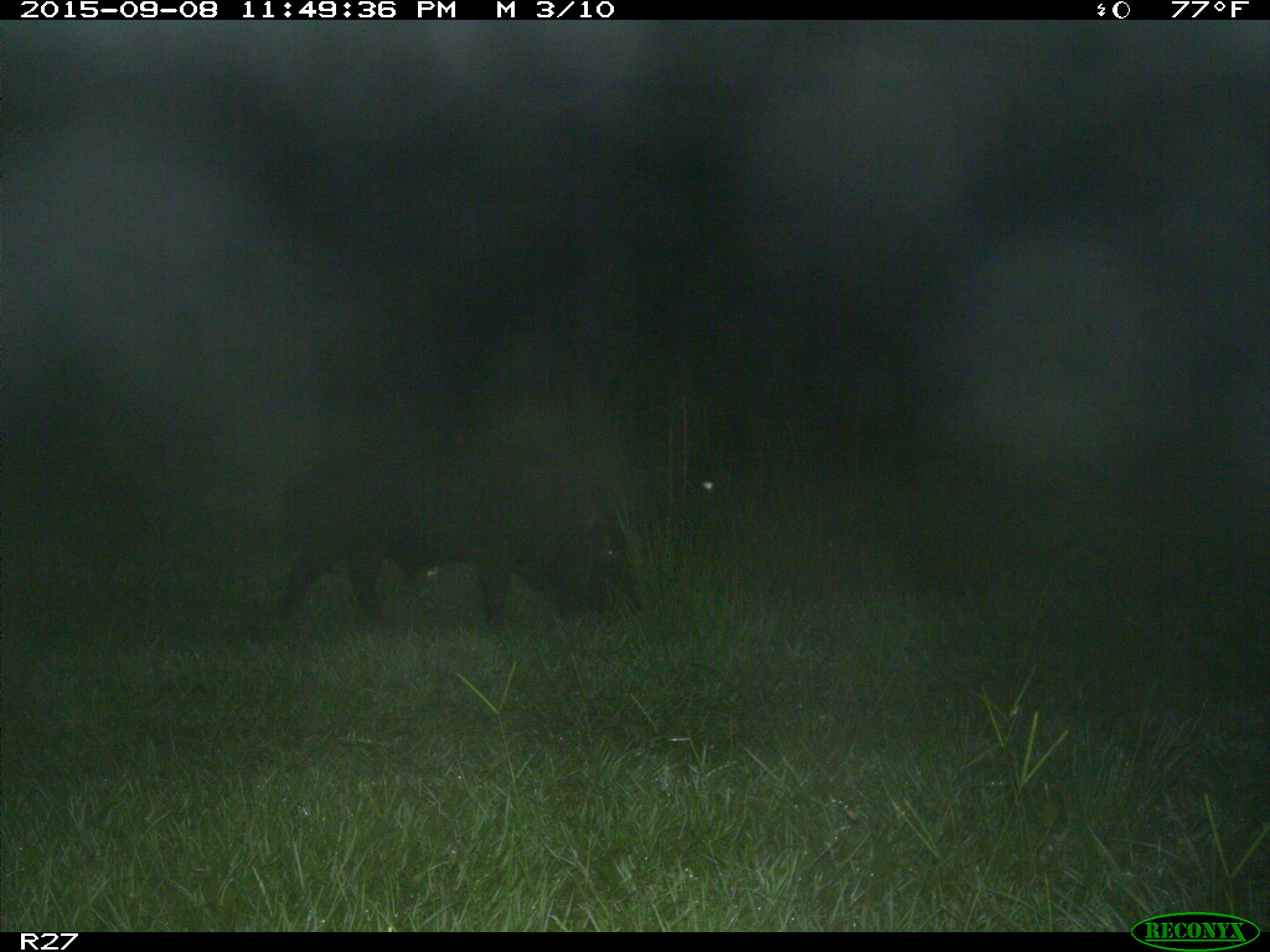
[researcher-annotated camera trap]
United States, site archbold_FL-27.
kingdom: Animalia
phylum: Chordata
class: Mammalia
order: Artiodactyla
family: Suidae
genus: Sus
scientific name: Sus scrofa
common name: wild boar